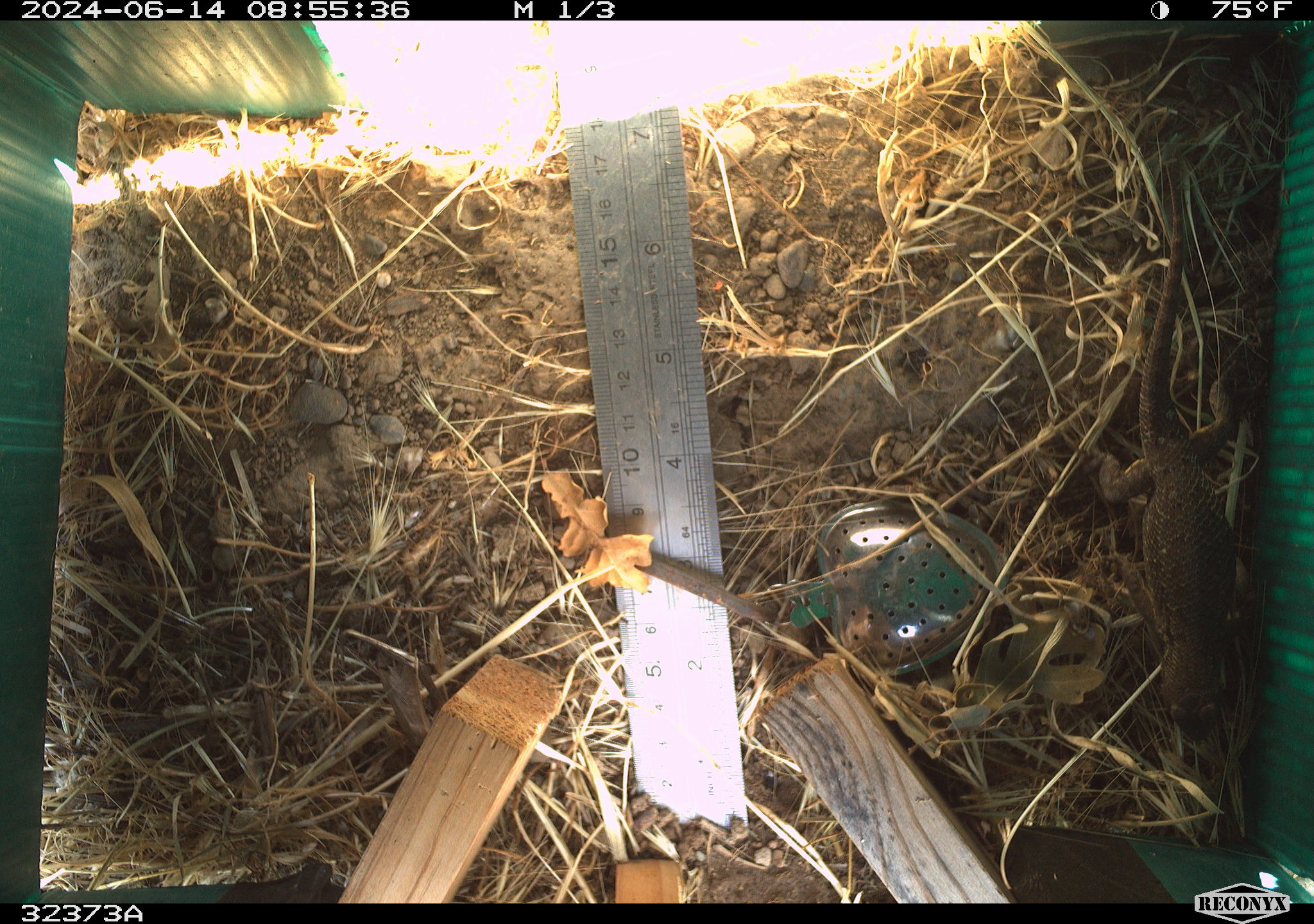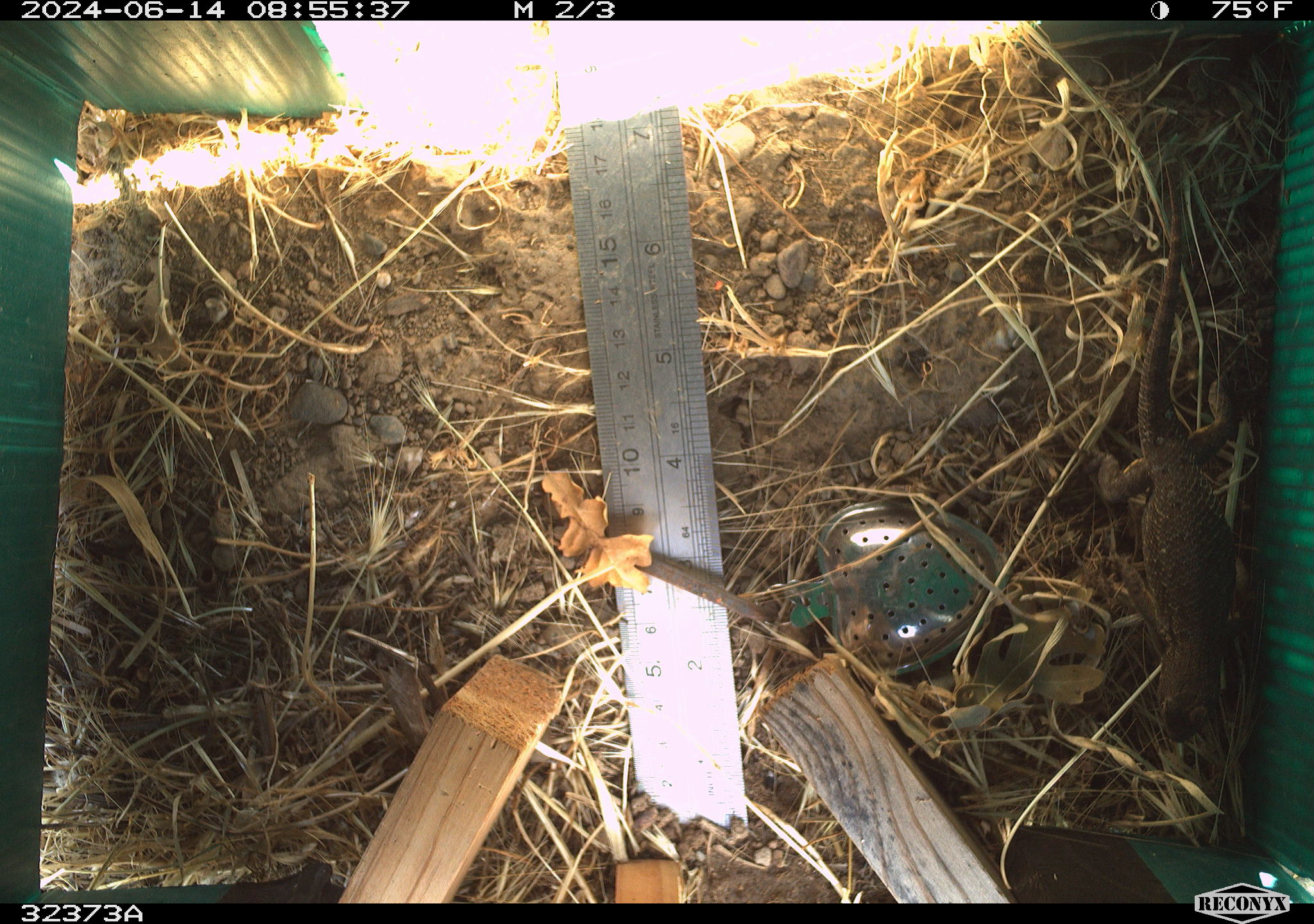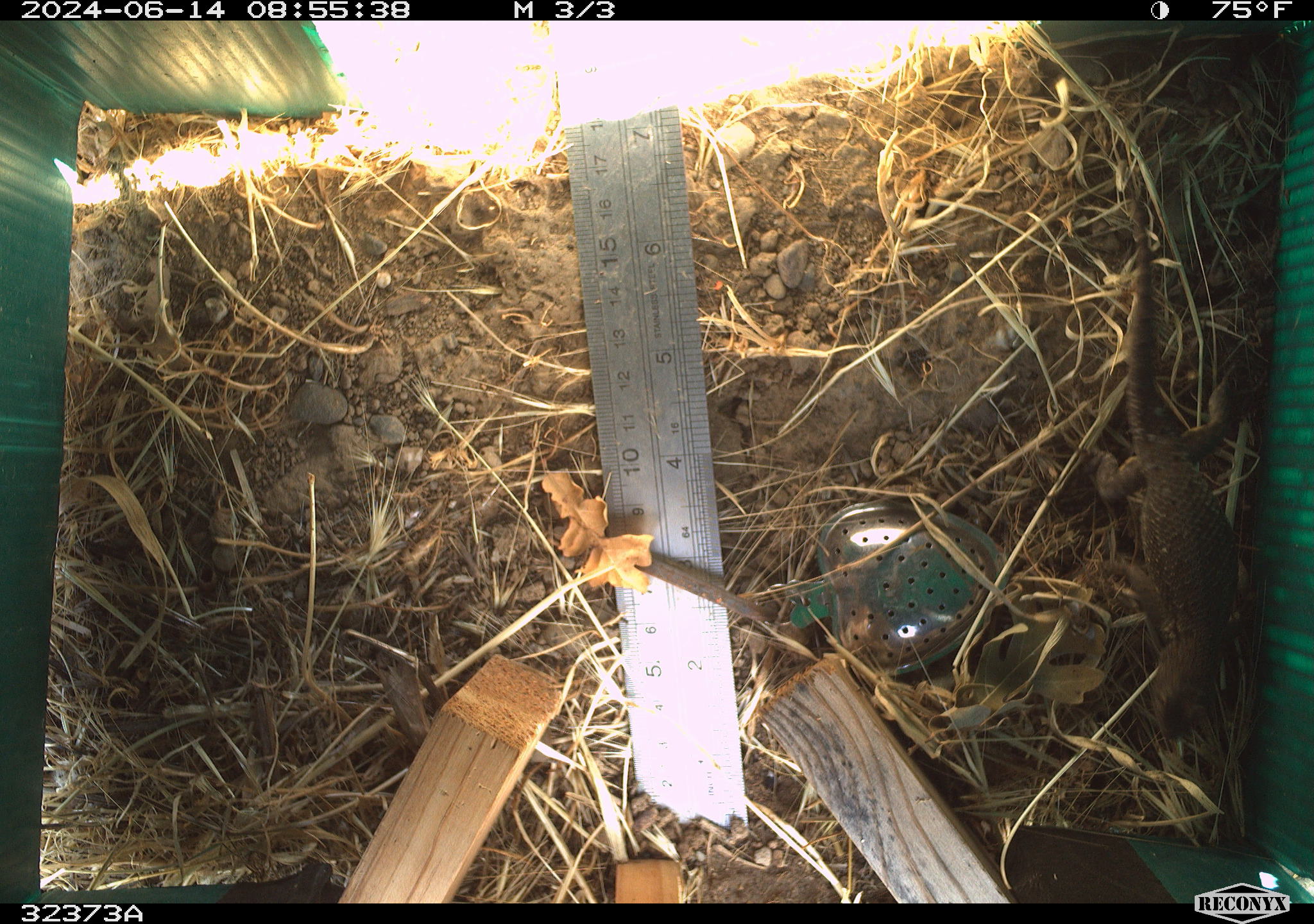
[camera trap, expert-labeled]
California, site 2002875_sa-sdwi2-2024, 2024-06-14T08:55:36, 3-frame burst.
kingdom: Animalia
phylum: Chordata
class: Reptilia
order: Squamata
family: Phrynosomatidae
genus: Sceloporus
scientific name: Sceloporus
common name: spiny lizards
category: sceloporus species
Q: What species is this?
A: Sceloporus species (spiny lizards) (Sceloporus).